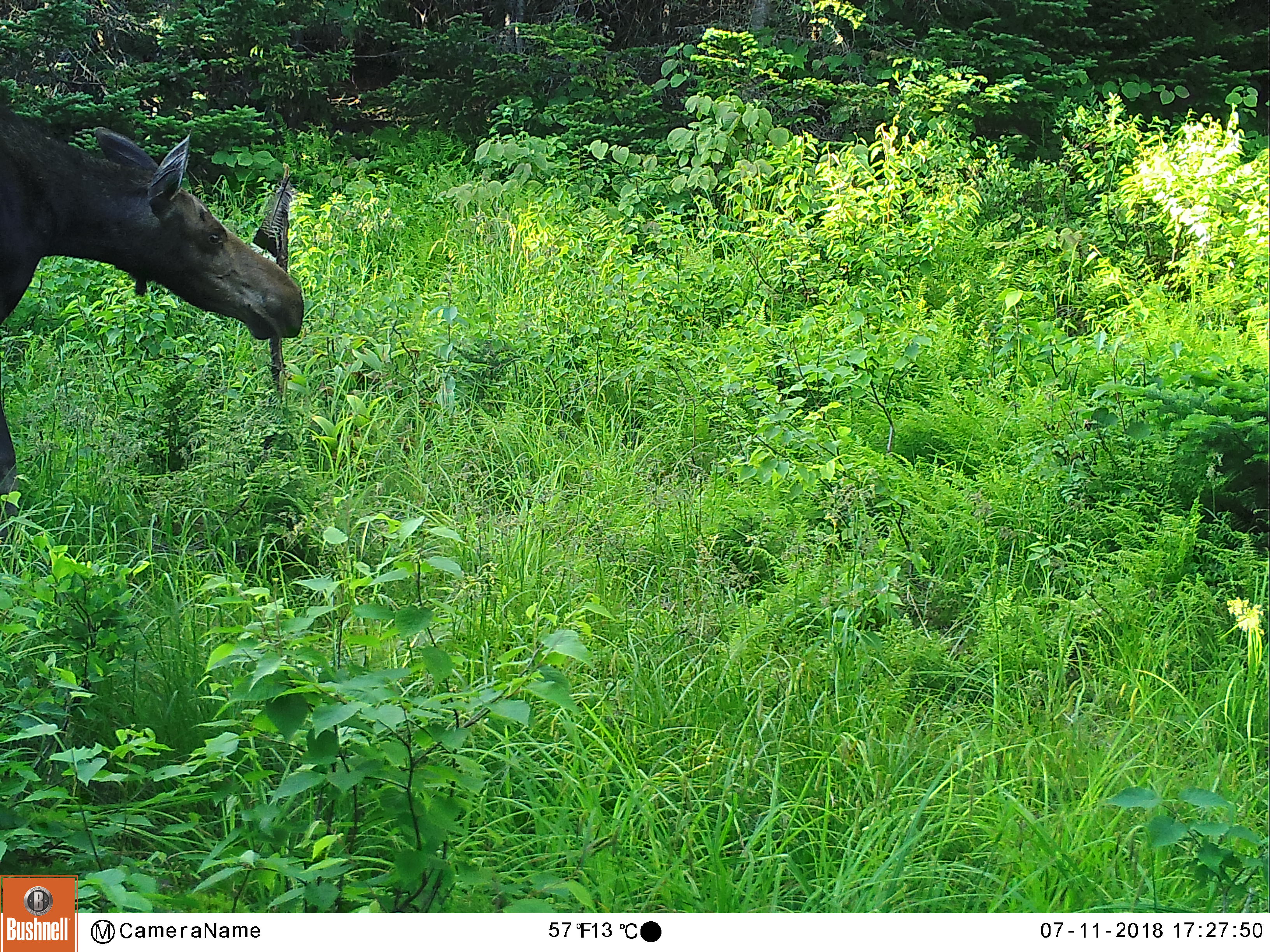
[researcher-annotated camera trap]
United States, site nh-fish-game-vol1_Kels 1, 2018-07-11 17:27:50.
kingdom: Animalia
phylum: Chordata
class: Mammalia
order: Artiodactyla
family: Cervidae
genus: Alces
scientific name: Alces alces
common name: moose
Moose (Alces alces).